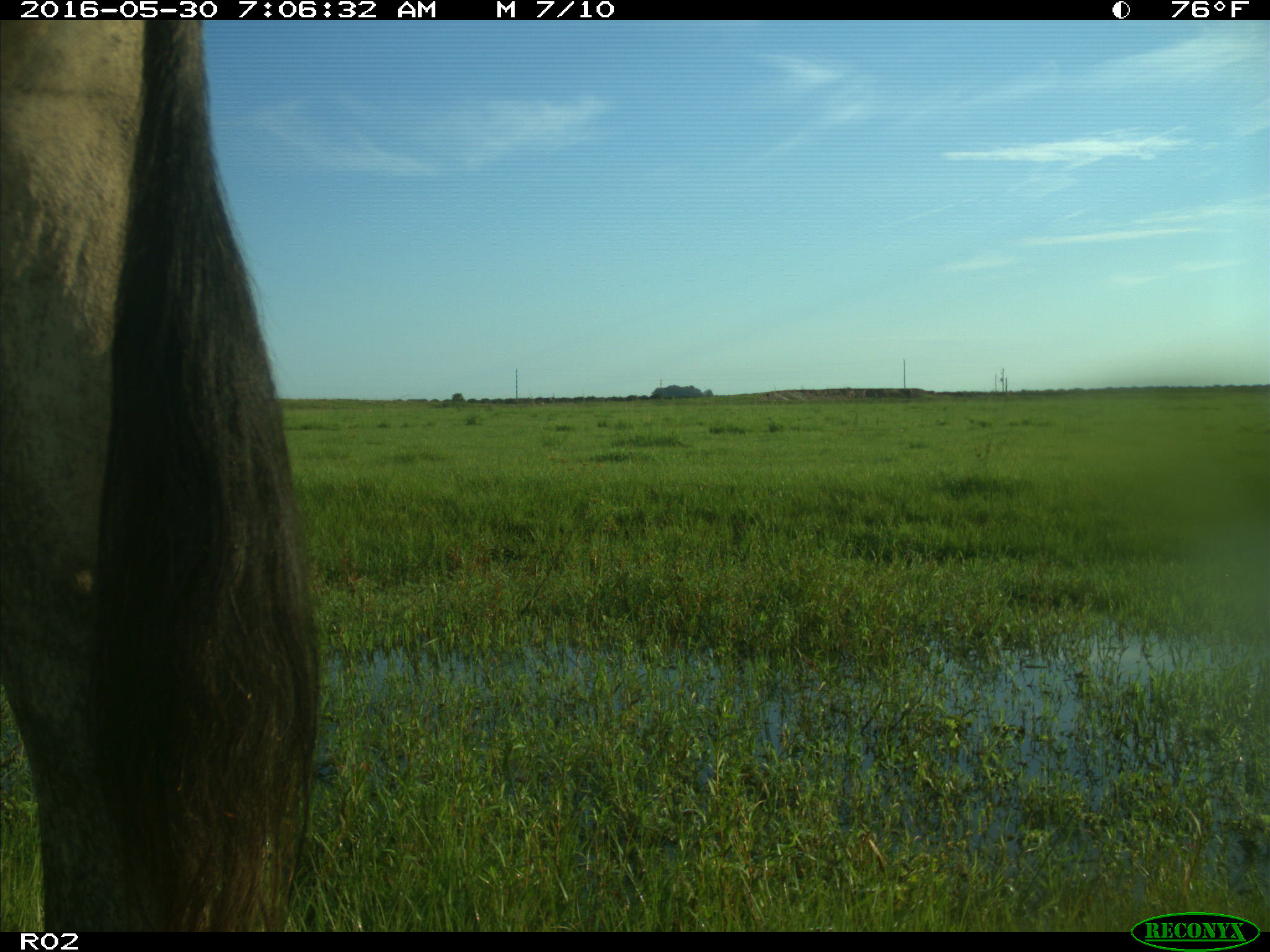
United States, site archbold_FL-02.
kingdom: Animalia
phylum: Chordata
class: Mammalia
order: Artiodactyla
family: Bovidae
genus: Bos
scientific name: Bos taurus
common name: domestic cow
Bos taurus (domestic cow).